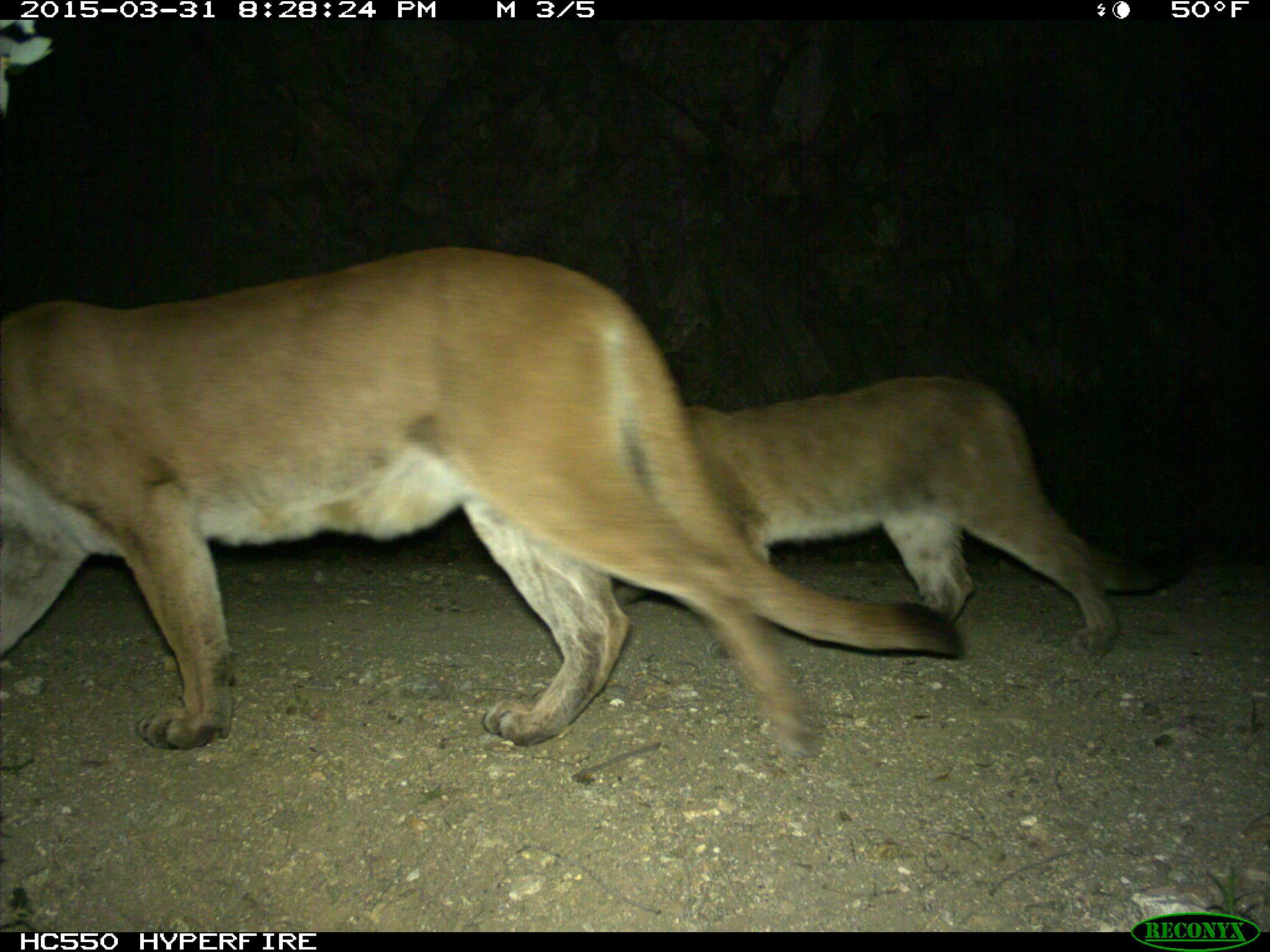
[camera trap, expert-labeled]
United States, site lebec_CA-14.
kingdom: Animalia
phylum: Chordata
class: Mammalia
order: Carnivora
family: Felidae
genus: Puma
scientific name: Puma concolor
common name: mountain lion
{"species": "Puma concolor (mountain lion)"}